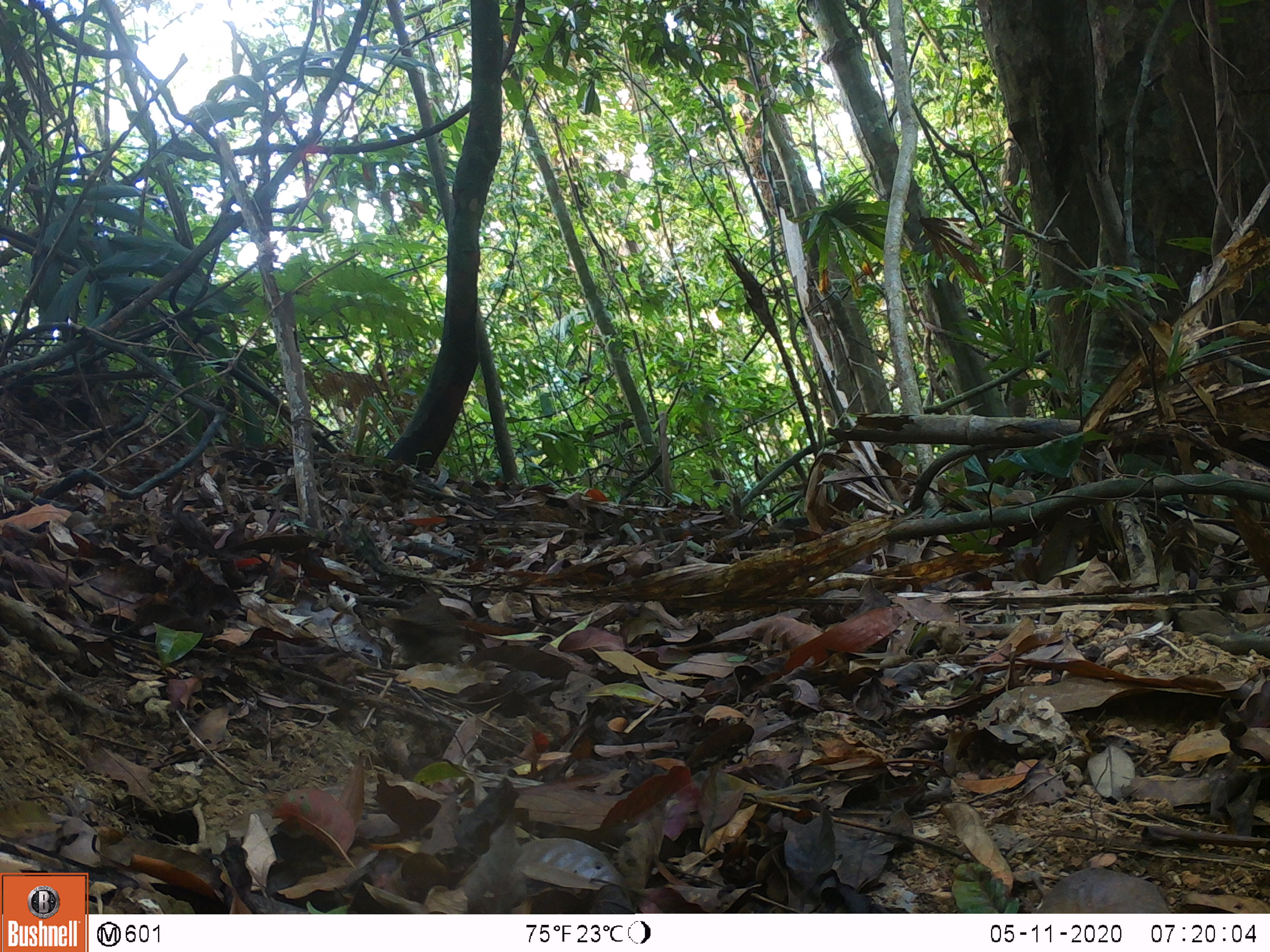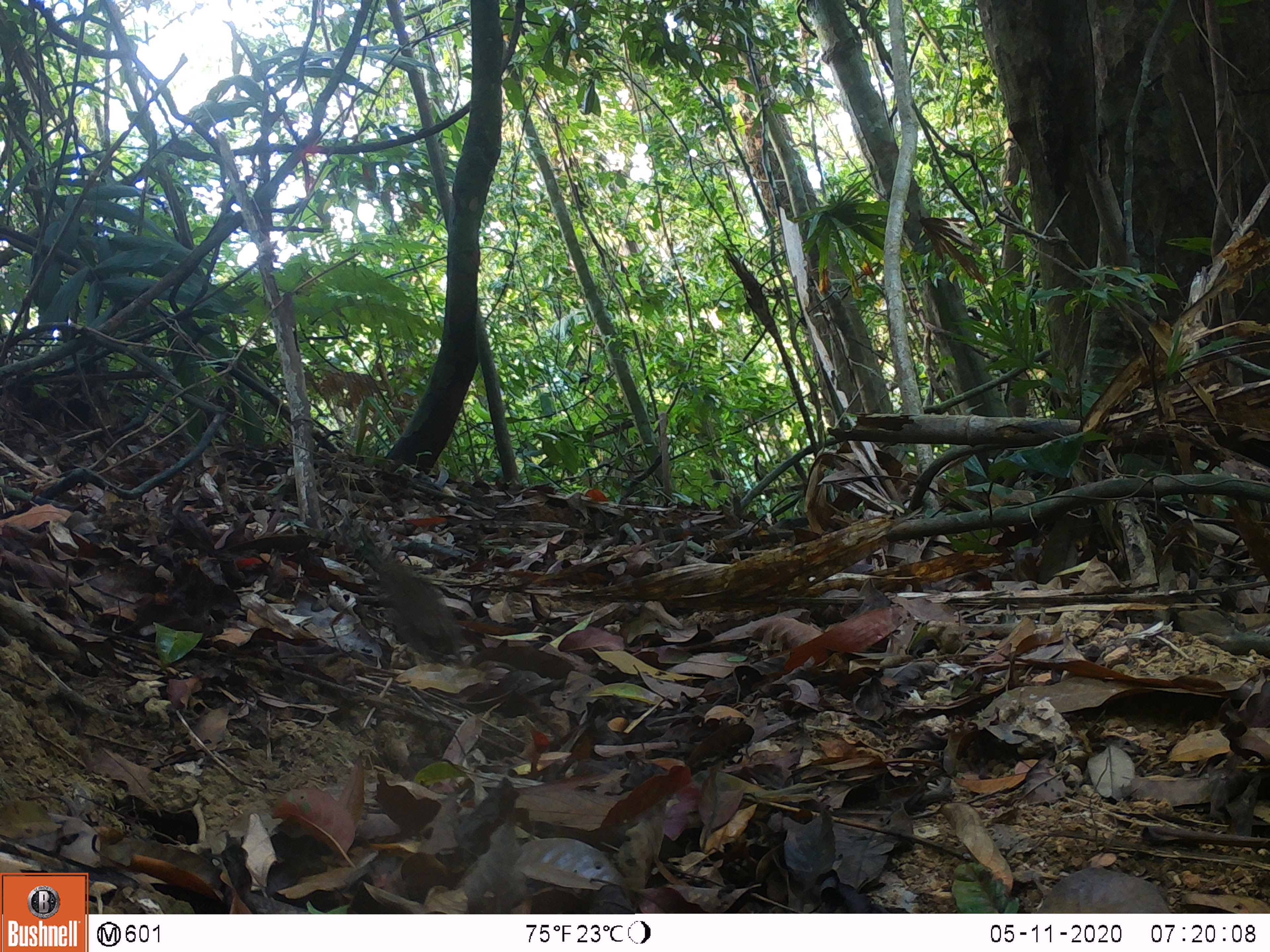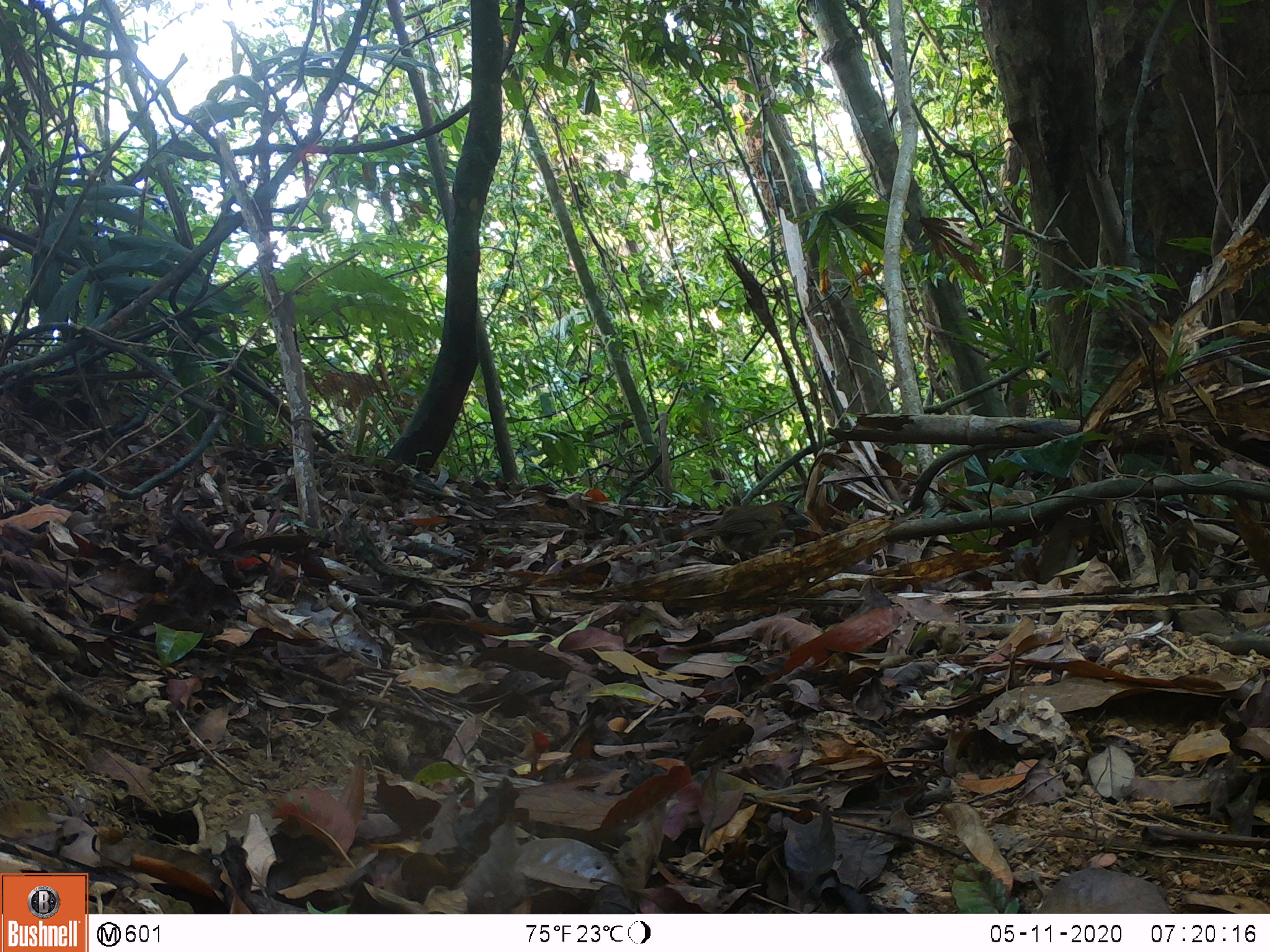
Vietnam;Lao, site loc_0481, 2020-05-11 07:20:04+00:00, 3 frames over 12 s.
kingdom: Animalia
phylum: Chordata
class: Aves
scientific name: Aves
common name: bird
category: unidentified bird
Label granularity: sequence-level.